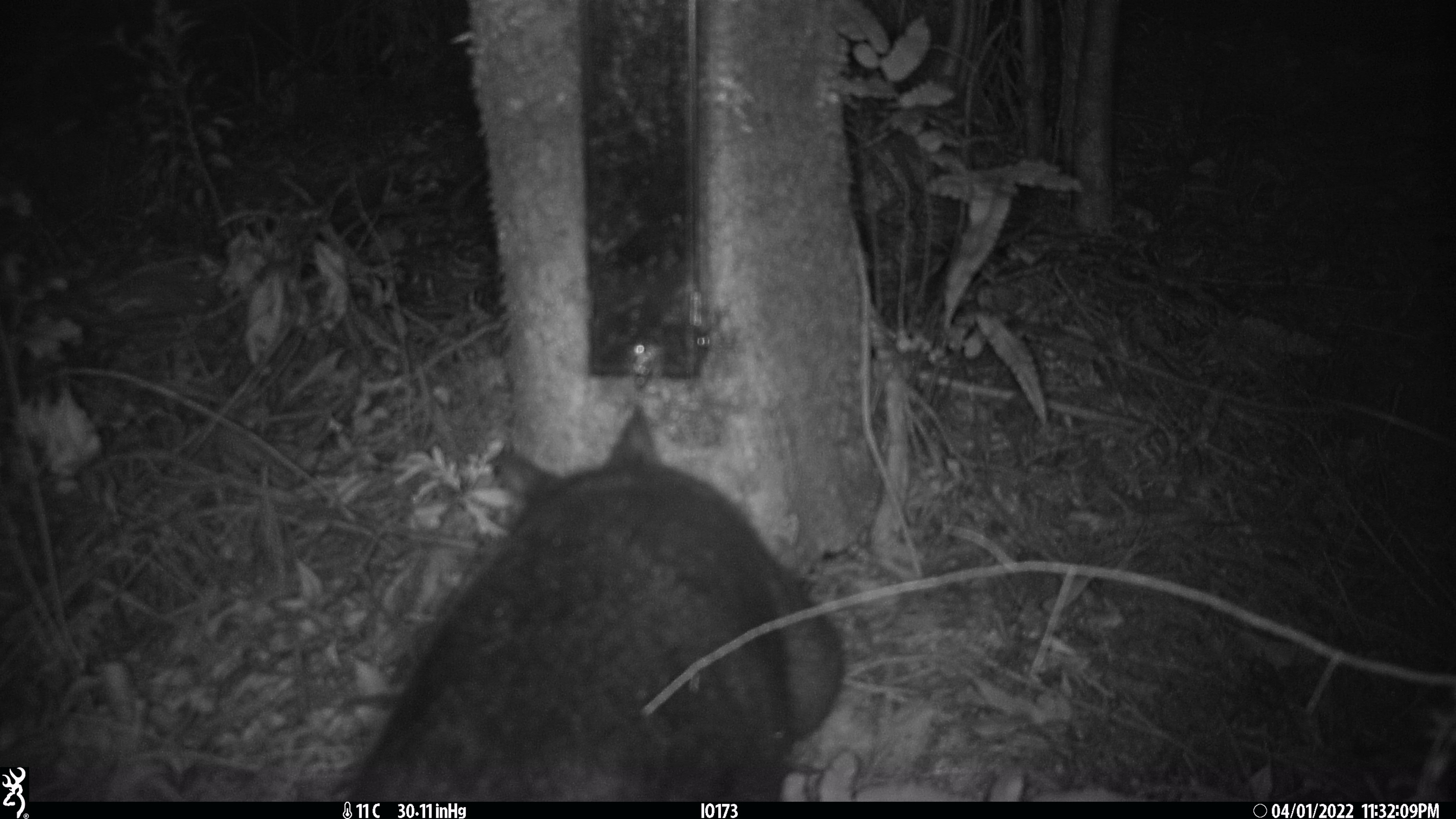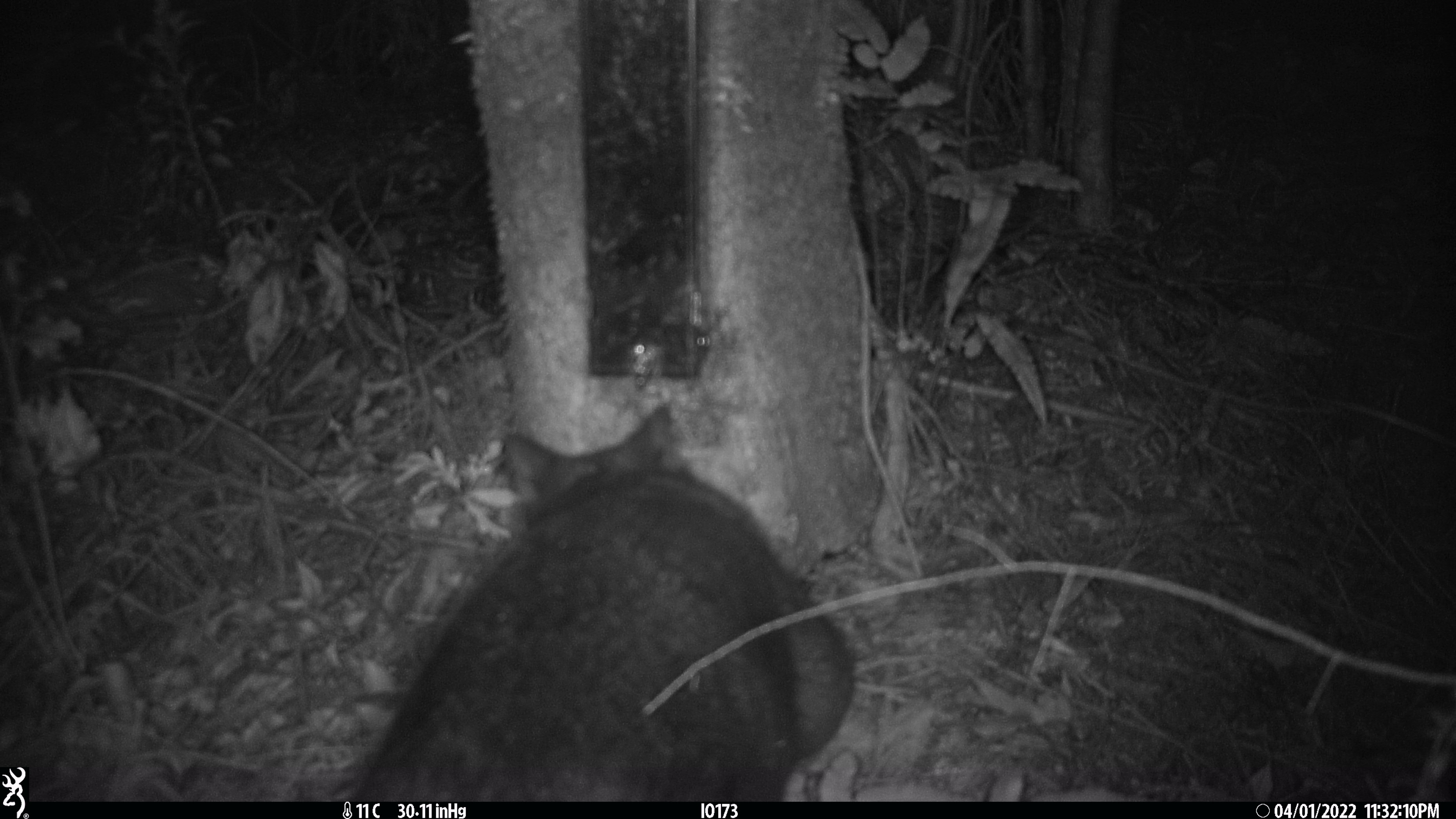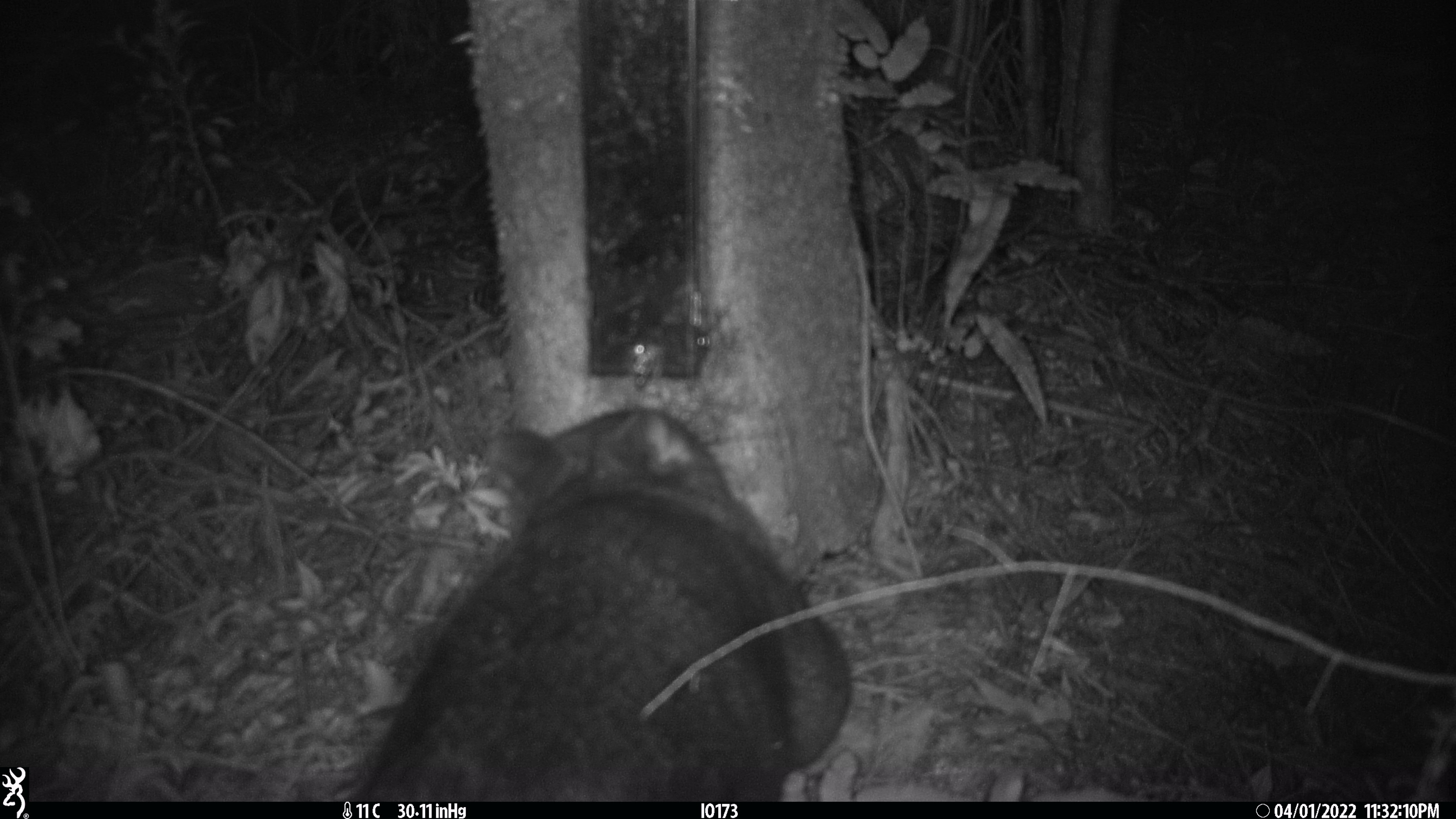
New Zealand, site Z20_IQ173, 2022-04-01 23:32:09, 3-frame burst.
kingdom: Animalia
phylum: Chordata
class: Mammalia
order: Diprotodontia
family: Phalangeridae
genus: Trichosurus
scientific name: Trichosurus vulpecula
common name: common brushtail possum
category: possum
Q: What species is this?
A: Possum (common brushtail possum) (Trichosurus vulpecula).